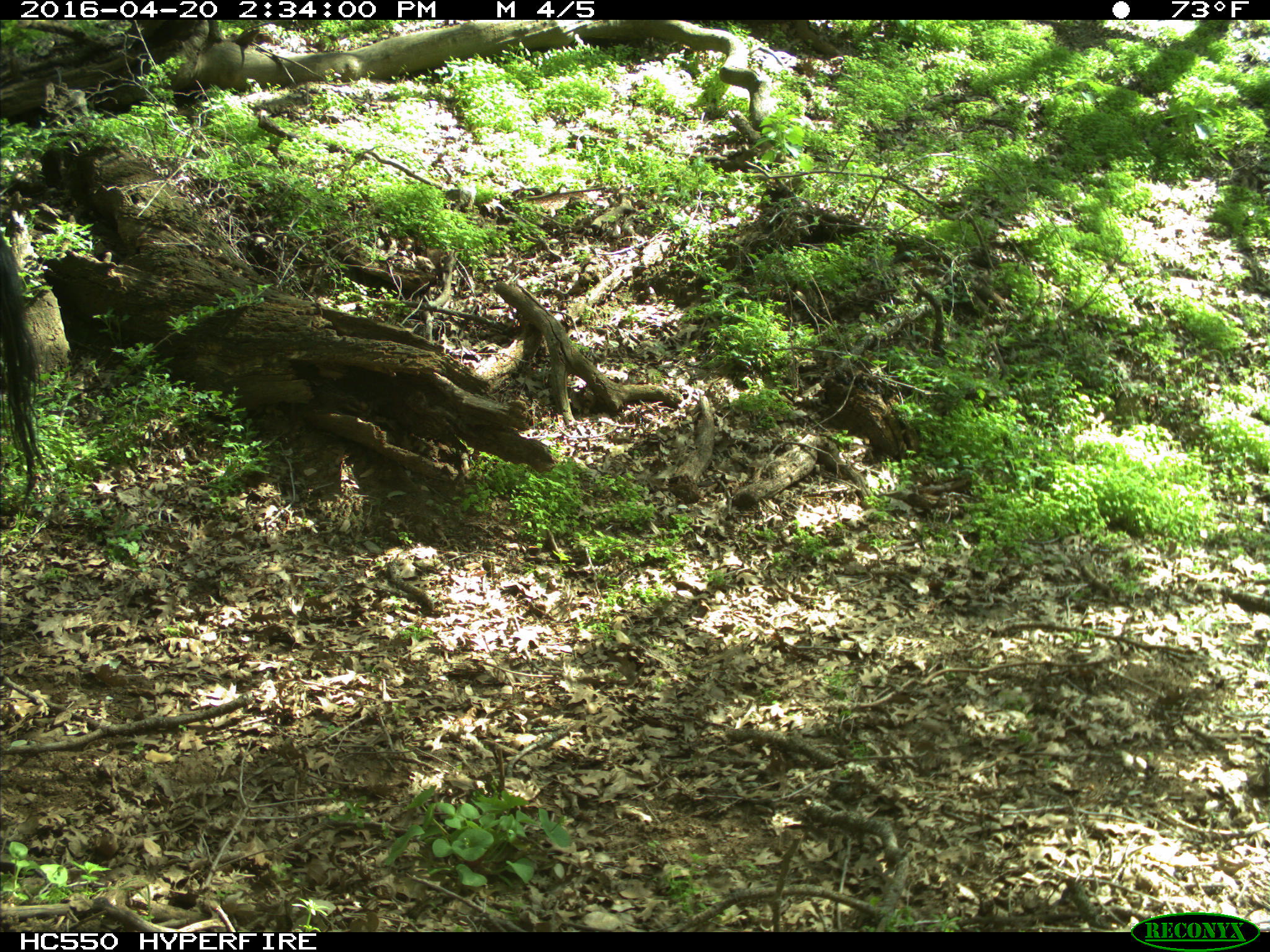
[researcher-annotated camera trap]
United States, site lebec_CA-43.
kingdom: Animalia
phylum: Chordata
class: Mammalia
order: Artiodactyla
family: Bovidae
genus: Bos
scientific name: Bos taurus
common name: domestic cow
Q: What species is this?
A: Bos taurus (domestic cow).